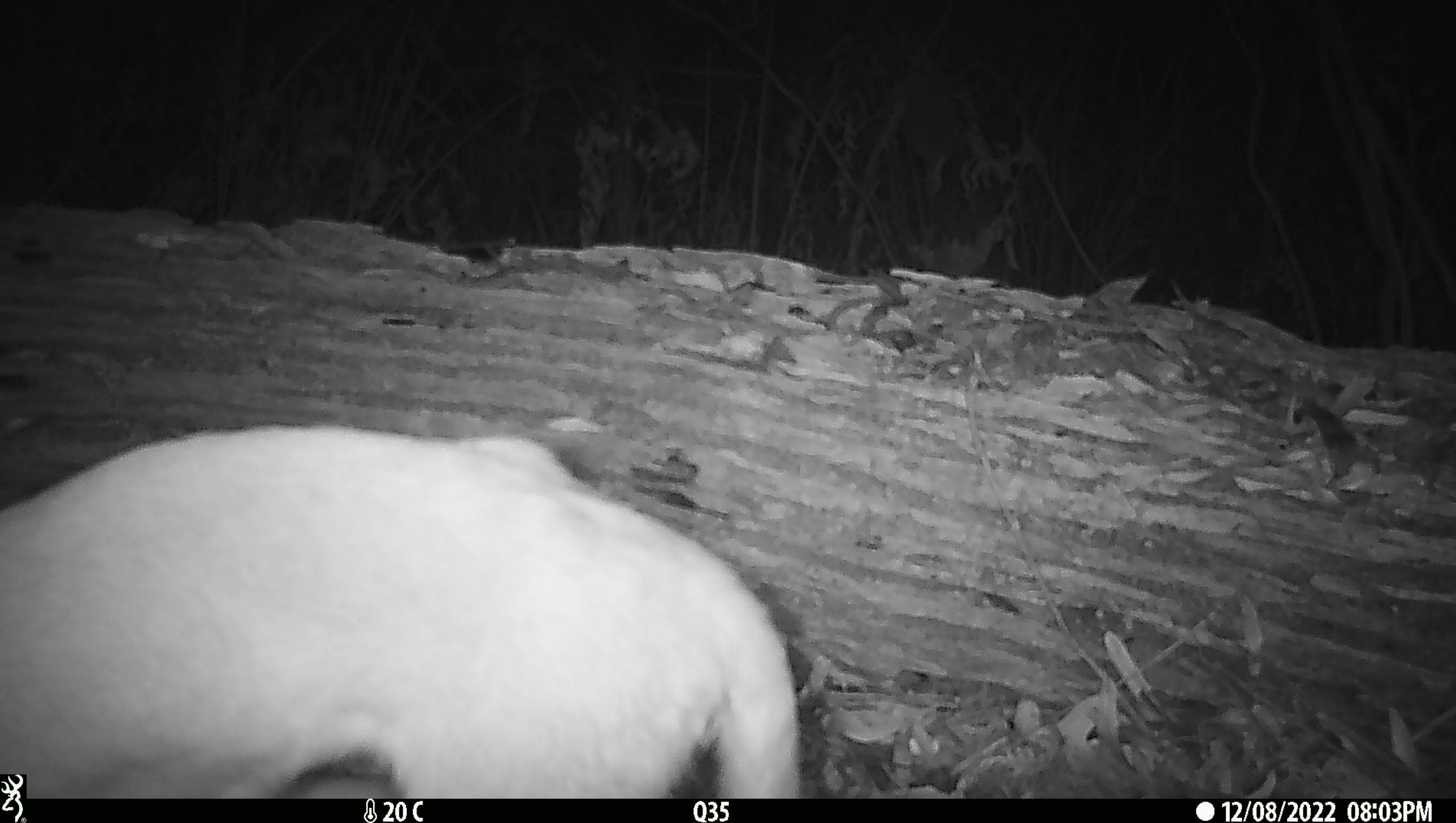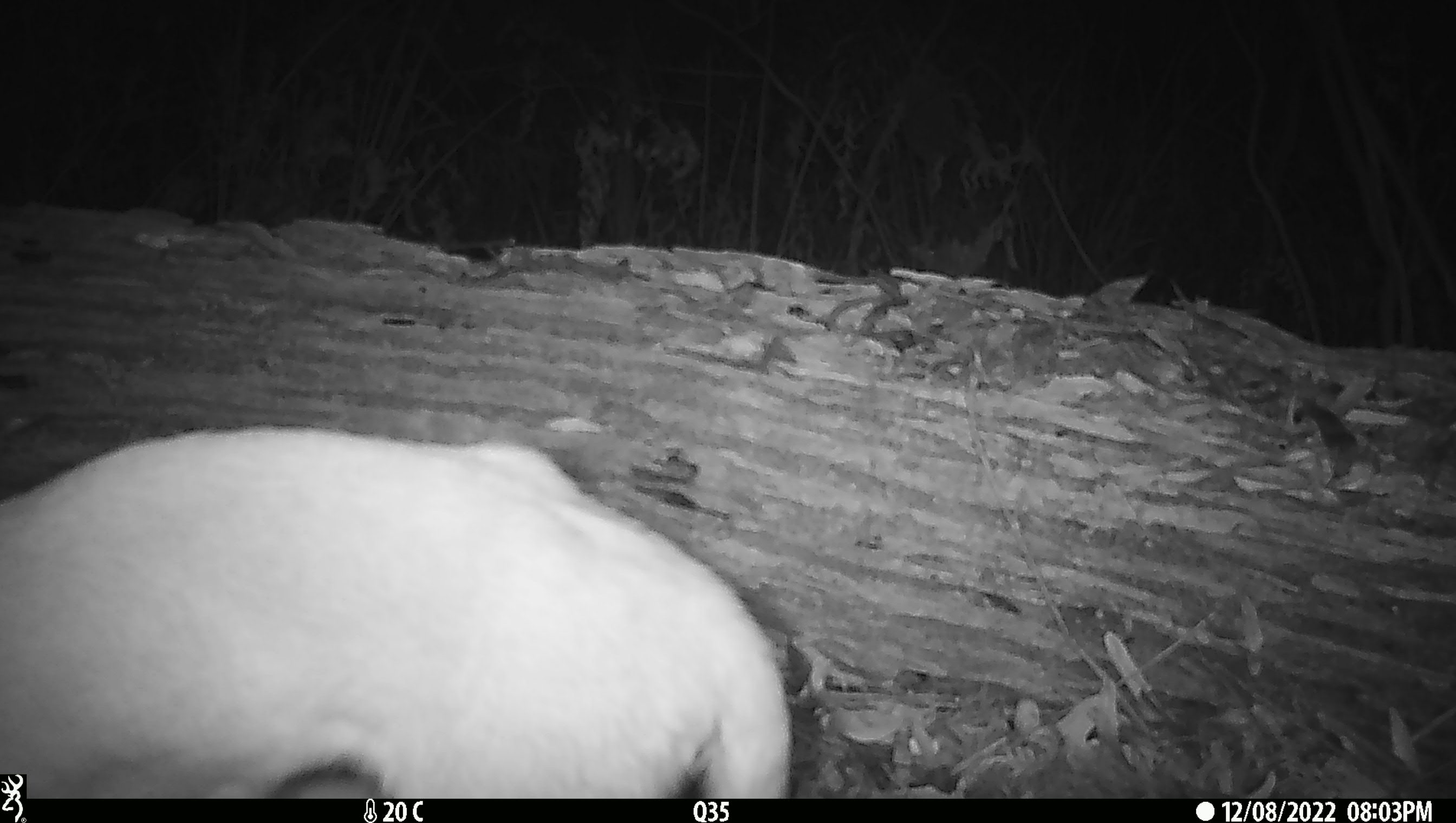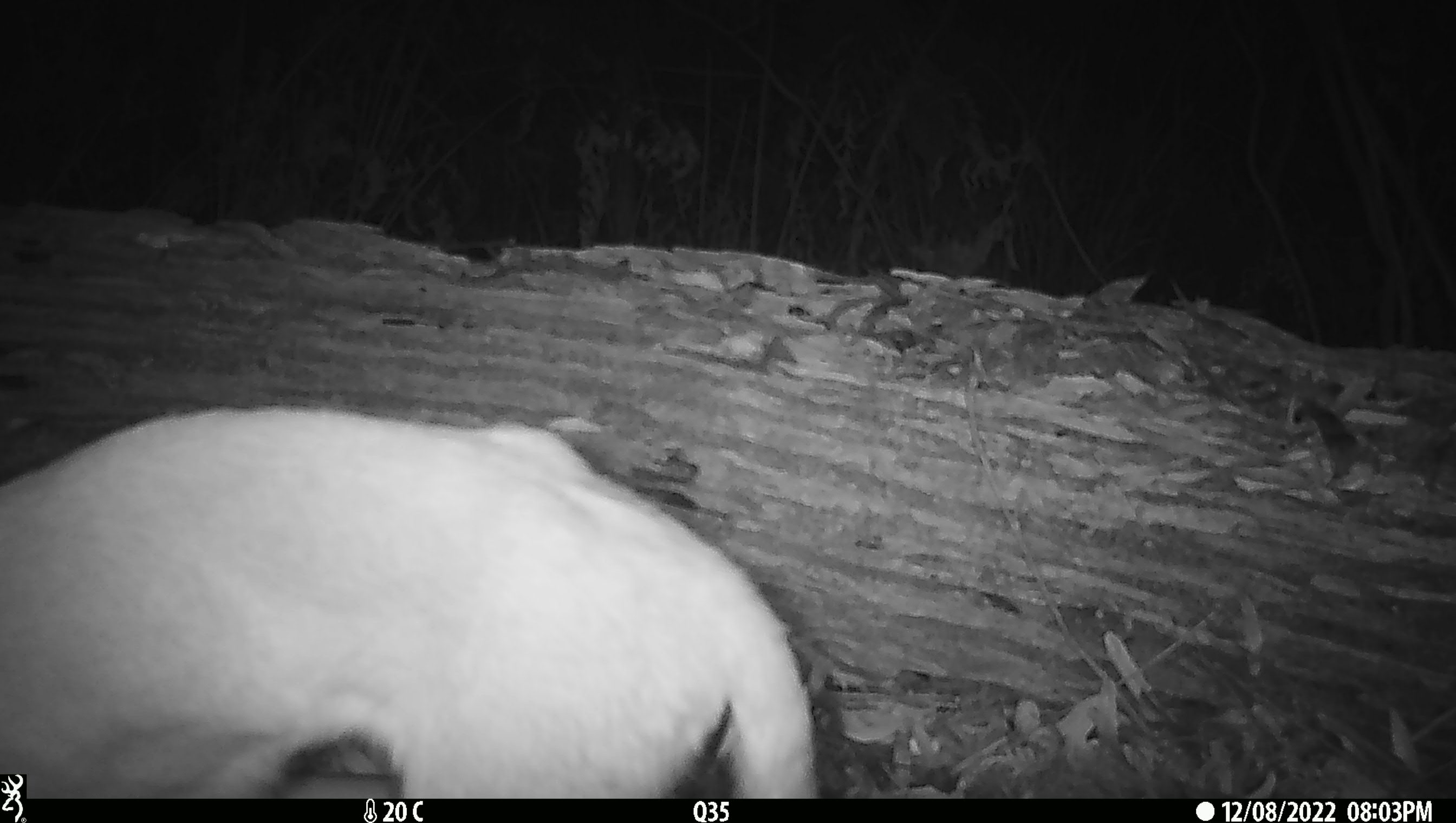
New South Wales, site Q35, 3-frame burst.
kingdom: Animalia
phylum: Chordata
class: Mammalia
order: Carnivora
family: Canidae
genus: Canis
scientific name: Canis familiaris dingo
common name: dingo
Dingo (Canis familiaris dingo).